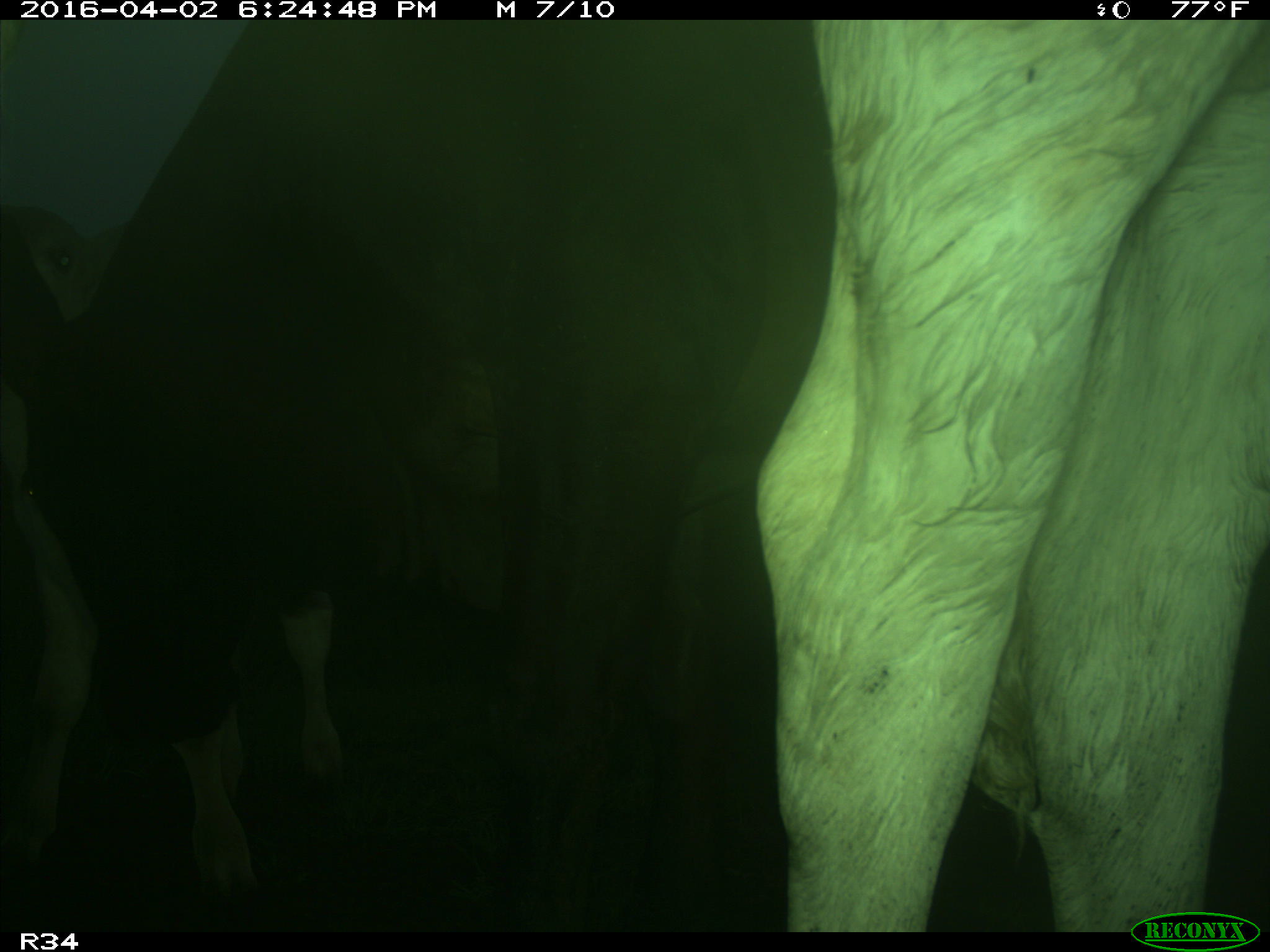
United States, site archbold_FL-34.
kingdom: Animalia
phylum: Chordata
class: Mammalia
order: Artiodactyla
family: Bovidae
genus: Bos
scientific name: Bos taurus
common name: domestic cow